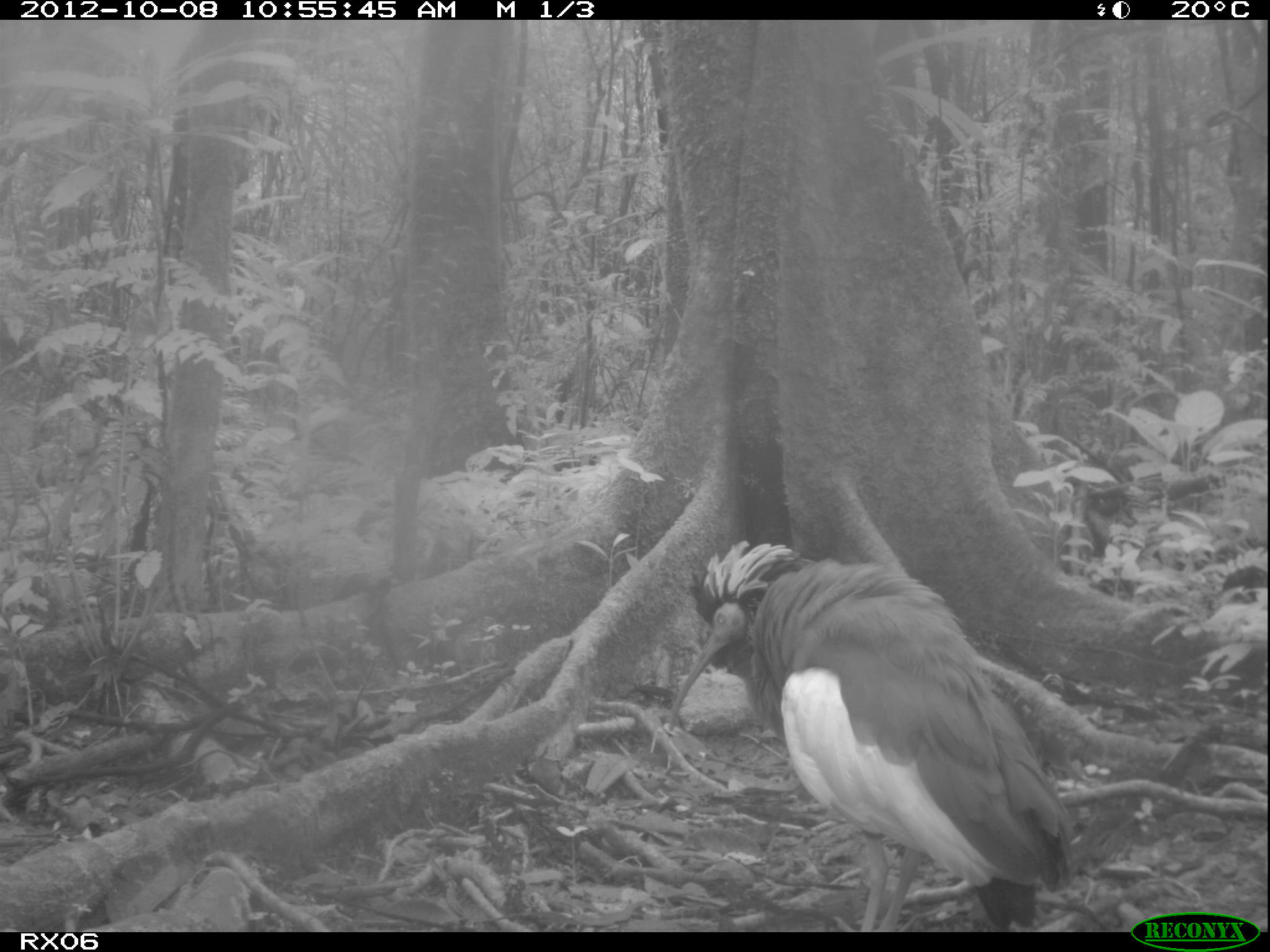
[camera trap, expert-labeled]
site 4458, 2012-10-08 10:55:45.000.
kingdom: Animalia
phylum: Chordata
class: Aves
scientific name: Aves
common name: bird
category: unknown bird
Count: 2.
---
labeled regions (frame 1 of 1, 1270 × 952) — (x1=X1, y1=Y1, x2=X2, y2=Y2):
unknown bird: (x1=666, y1=539, x2=1072, y2=931)